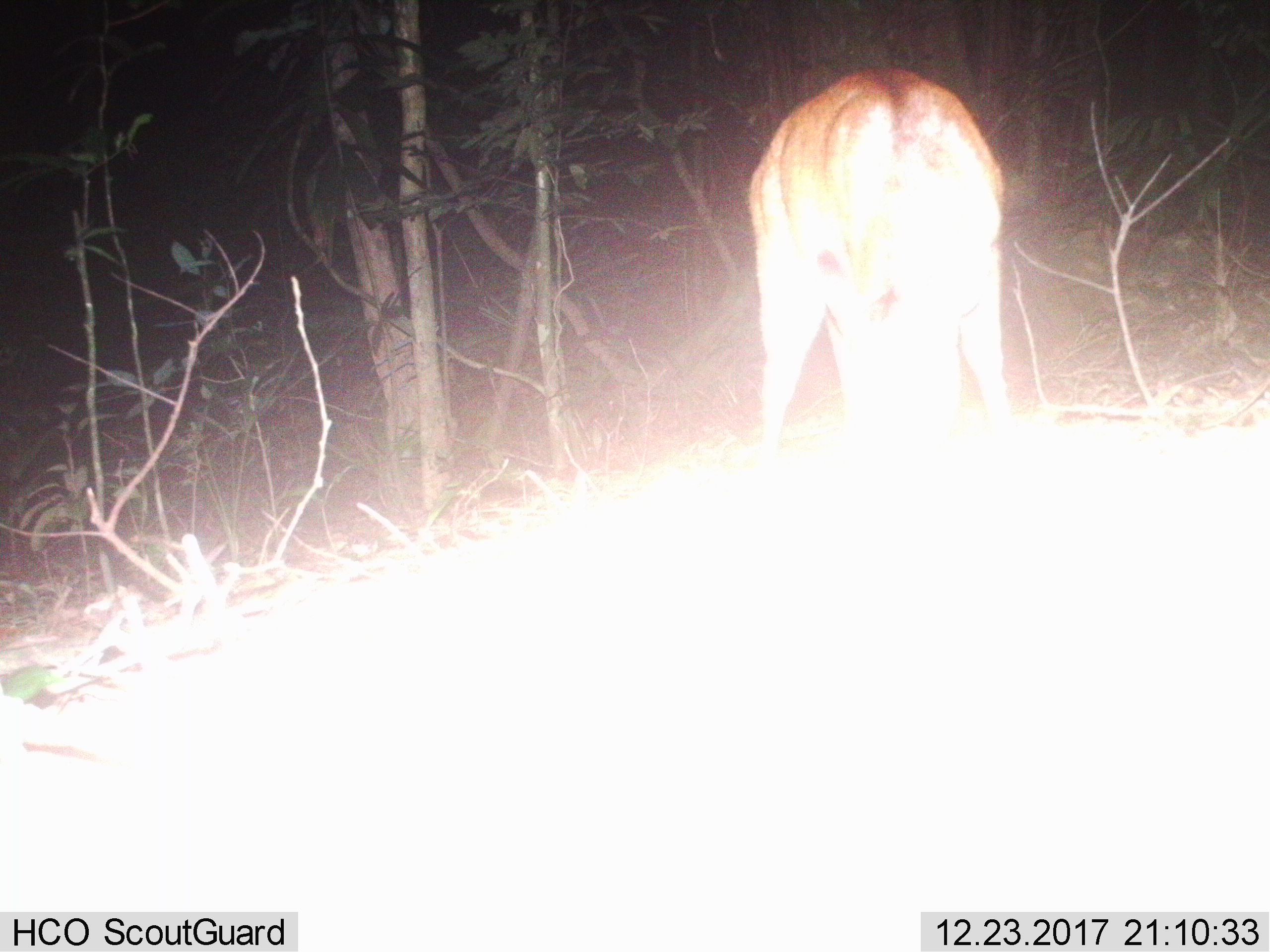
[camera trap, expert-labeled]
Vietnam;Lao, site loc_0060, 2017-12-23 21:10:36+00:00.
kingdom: Animalia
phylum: Chordata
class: Mammalia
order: Artiodactyla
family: Cervidae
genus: Muntiacus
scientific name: Muntiacus vuquangensis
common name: large-antlered muntjac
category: large antlered muntjac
Large antlered muntjac (large-antlered muntjac) (Muntiacus vuquangensis). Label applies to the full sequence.